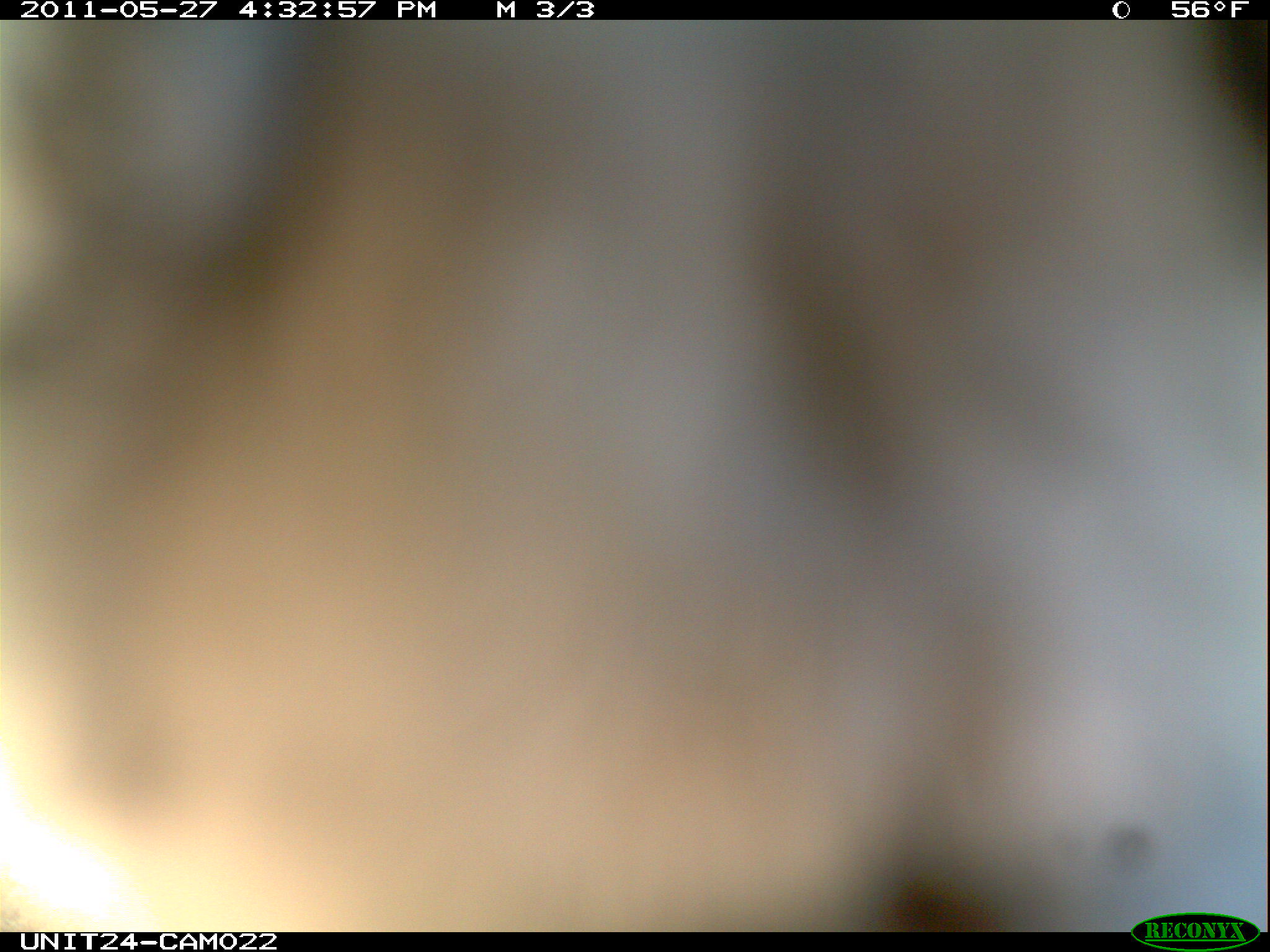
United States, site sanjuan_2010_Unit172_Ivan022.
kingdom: Animalia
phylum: Chordata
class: Aves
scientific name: Aves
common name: birds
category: unidentified bird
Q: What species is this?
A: Unidentified bird (birds) (Aves).